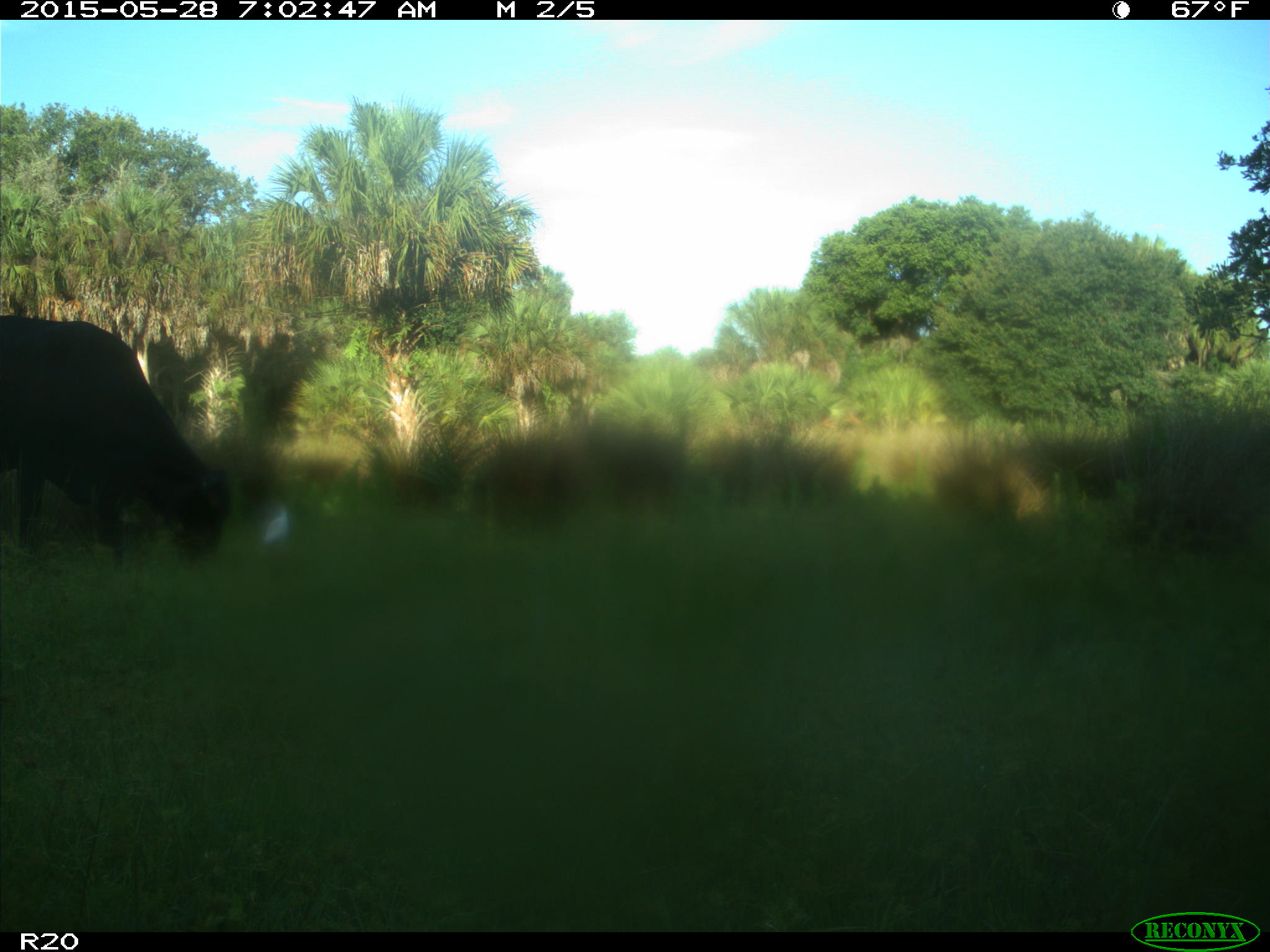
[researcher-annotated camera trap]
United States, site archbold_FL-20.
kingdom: Animalia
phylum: Chordata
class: Mammalia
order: Artiodactyla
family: Bovidae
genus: Bos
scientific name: Bos taurus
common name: domestic cow